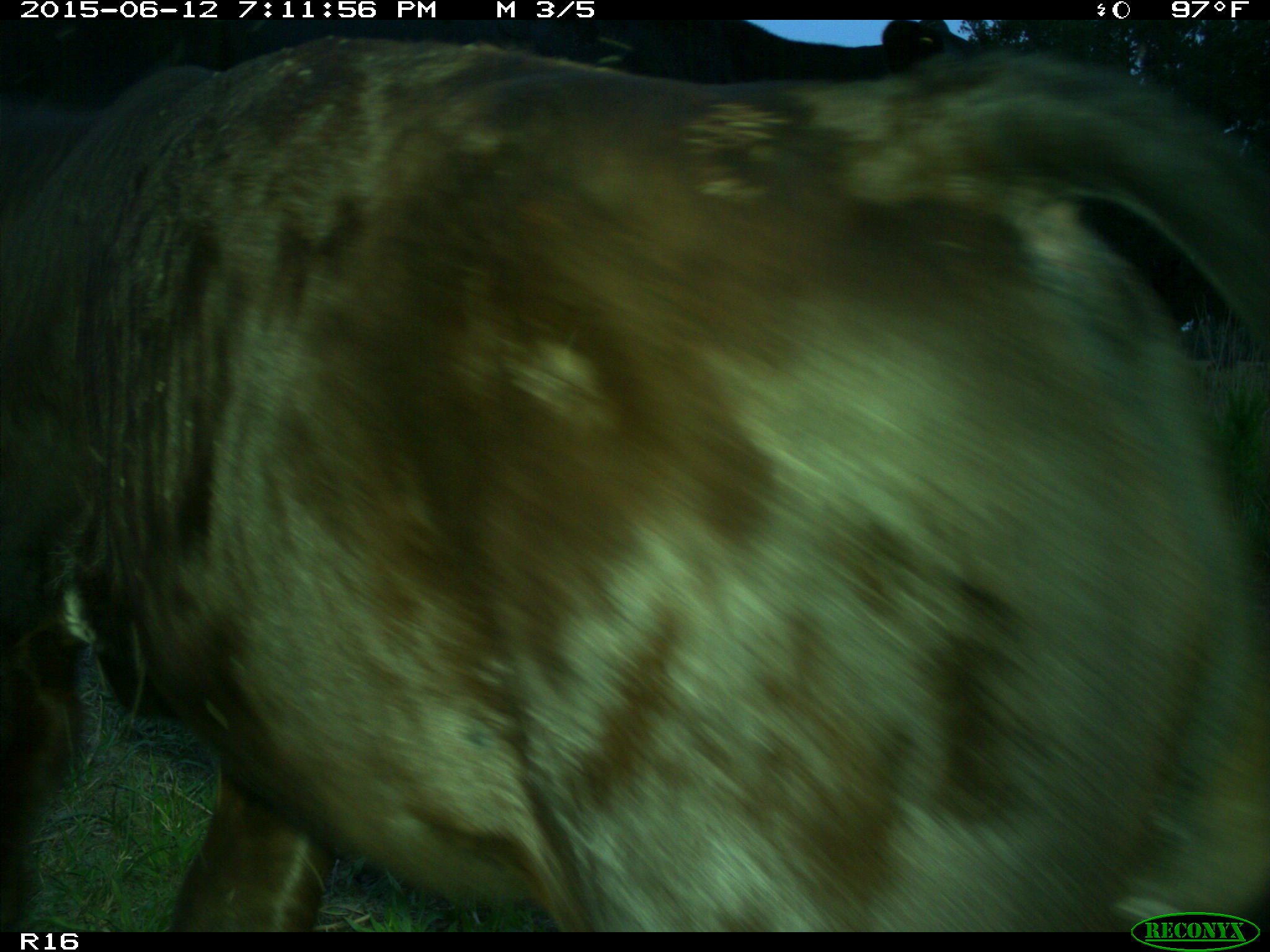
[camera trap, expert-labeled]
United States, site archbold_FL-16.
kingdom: Animalia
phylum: Chordata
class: Mammalia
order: Artiodactyla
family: Bovidae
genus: Bos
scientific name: Bos taurus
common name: domestic cow